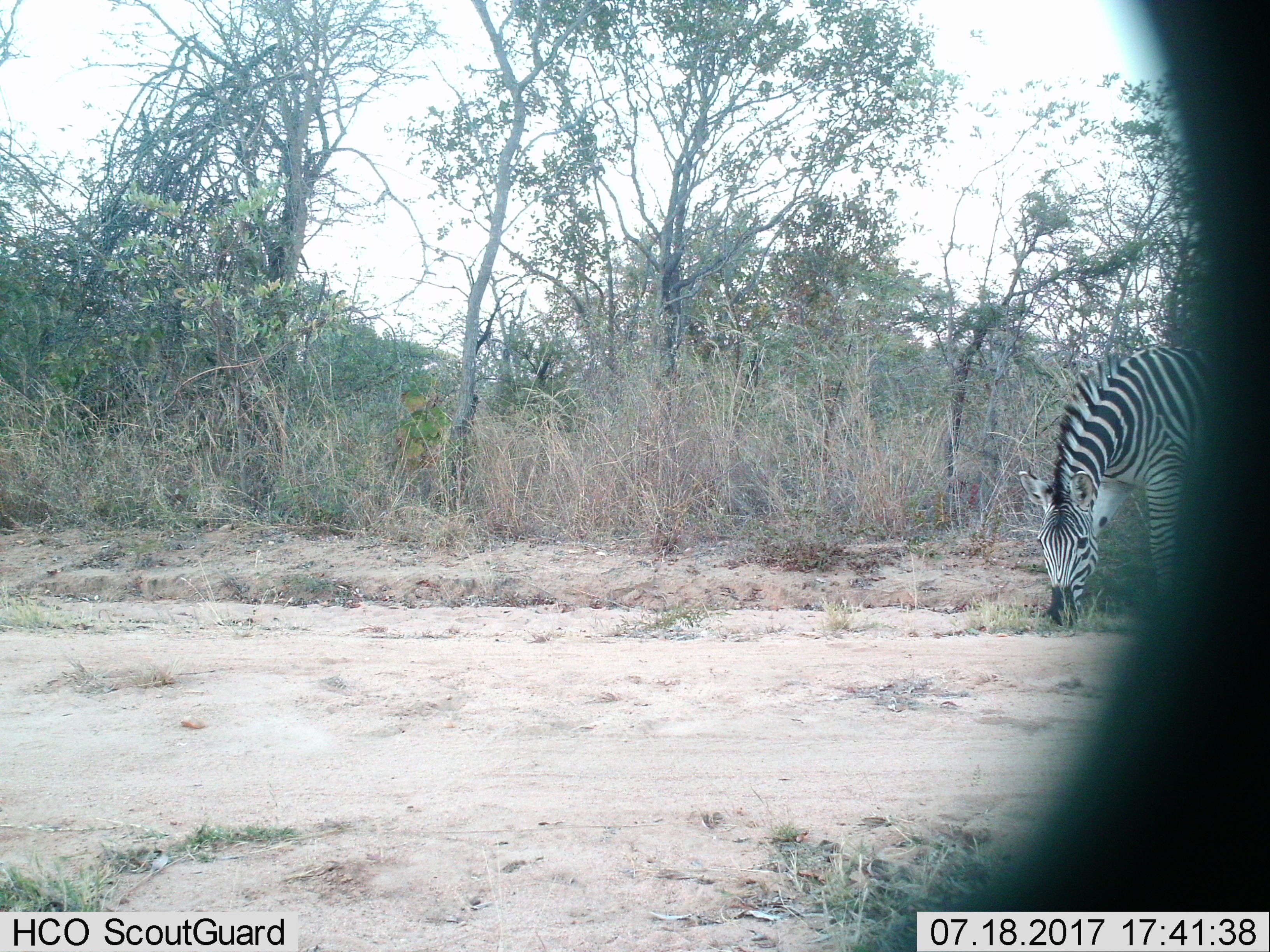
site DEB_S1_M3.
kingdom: Animalia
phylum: Chordata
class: Mammalia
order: Perissodactyla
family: Equidae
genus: Equus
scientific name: Equus quagga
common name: plains zebra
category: zebraplains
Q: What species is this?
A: Zebraplains (plains zebra) (Equus quagga).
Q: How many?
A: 1.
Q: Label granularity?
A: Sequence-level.